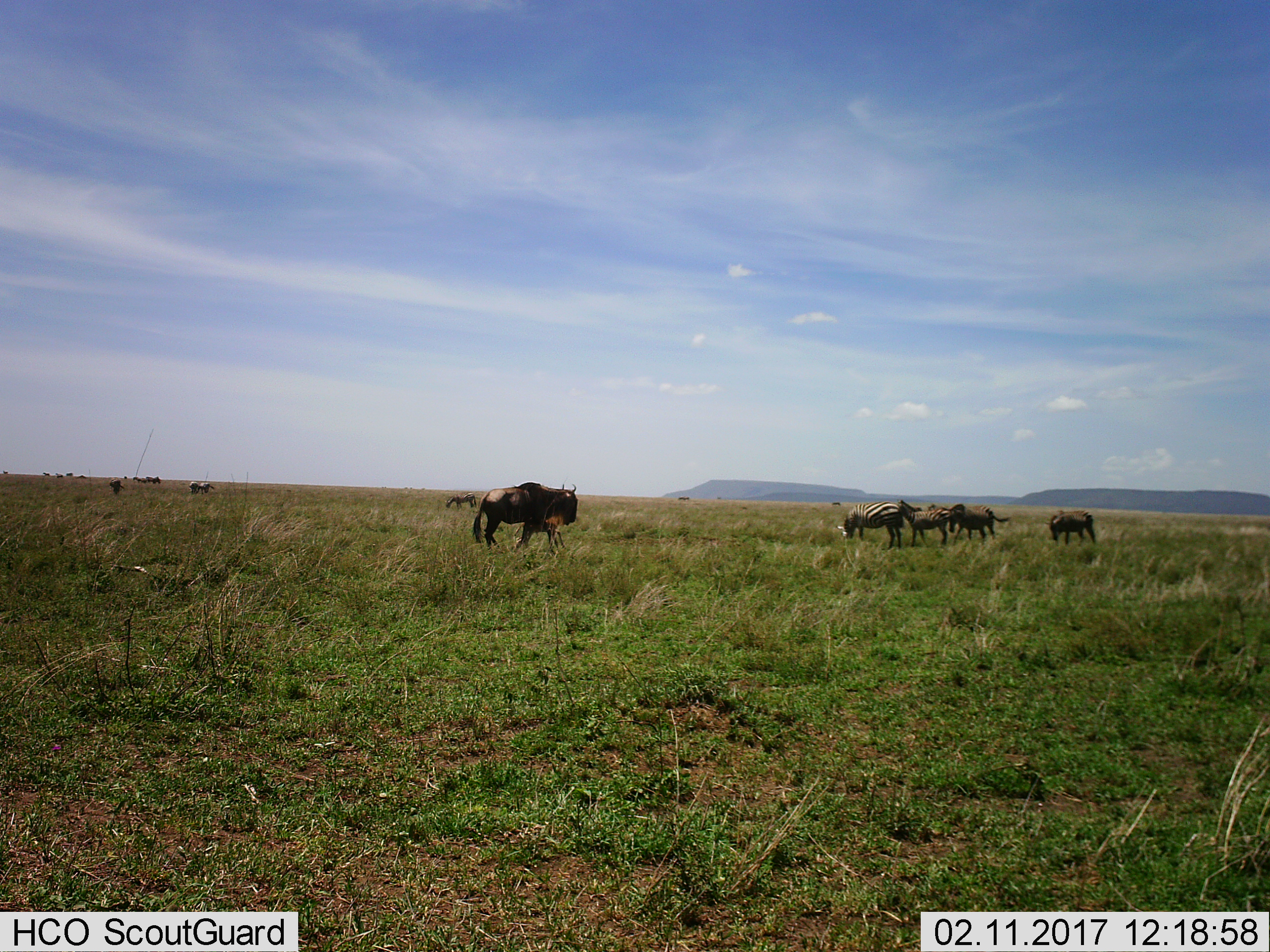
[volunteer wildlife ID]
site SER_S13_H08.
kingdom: Animalia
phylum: Chordata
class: Mammalia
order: Artiodactyla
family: Bovidae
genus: Connochaetes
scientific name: Connochaetes taurinus taurinus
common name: blue wildebeest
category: wildebeestblue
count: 11-50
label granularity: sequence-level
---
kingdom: Animalia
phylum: Chordata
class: Mammalia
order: Perissodactyla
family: Equidae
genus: Equus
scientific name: Equus quagga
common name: plains zebra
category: zebraplains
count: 4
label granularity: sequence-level